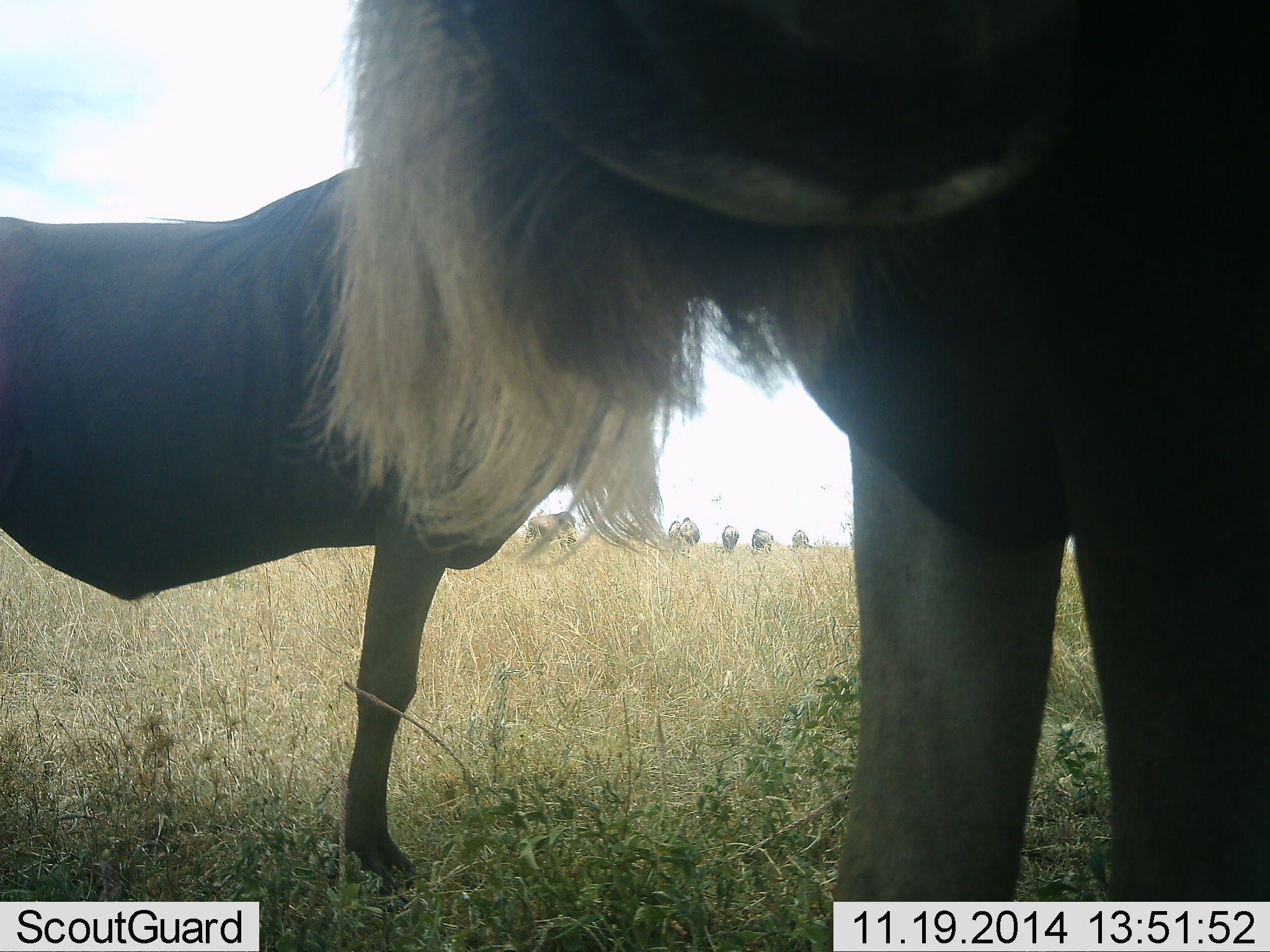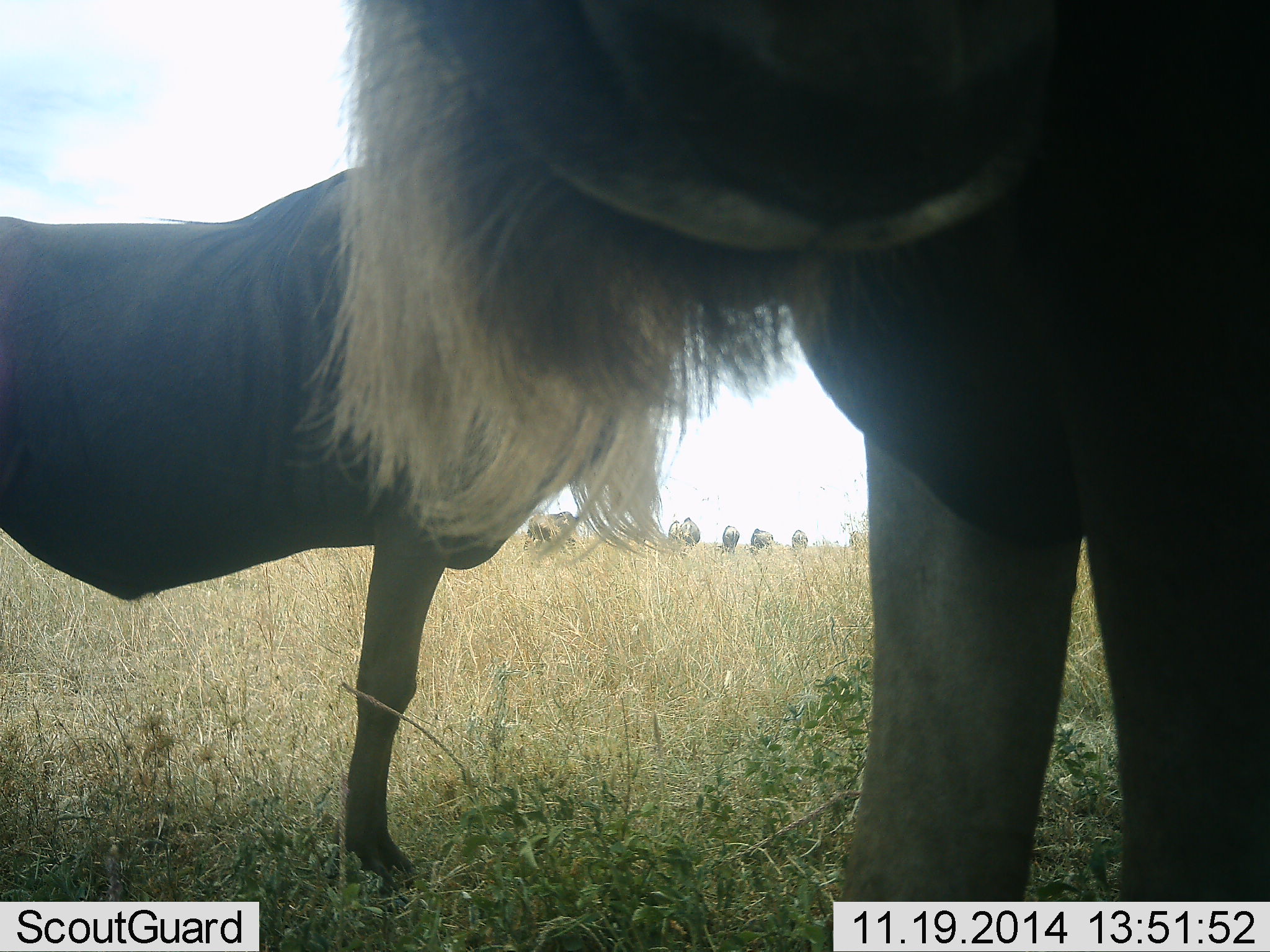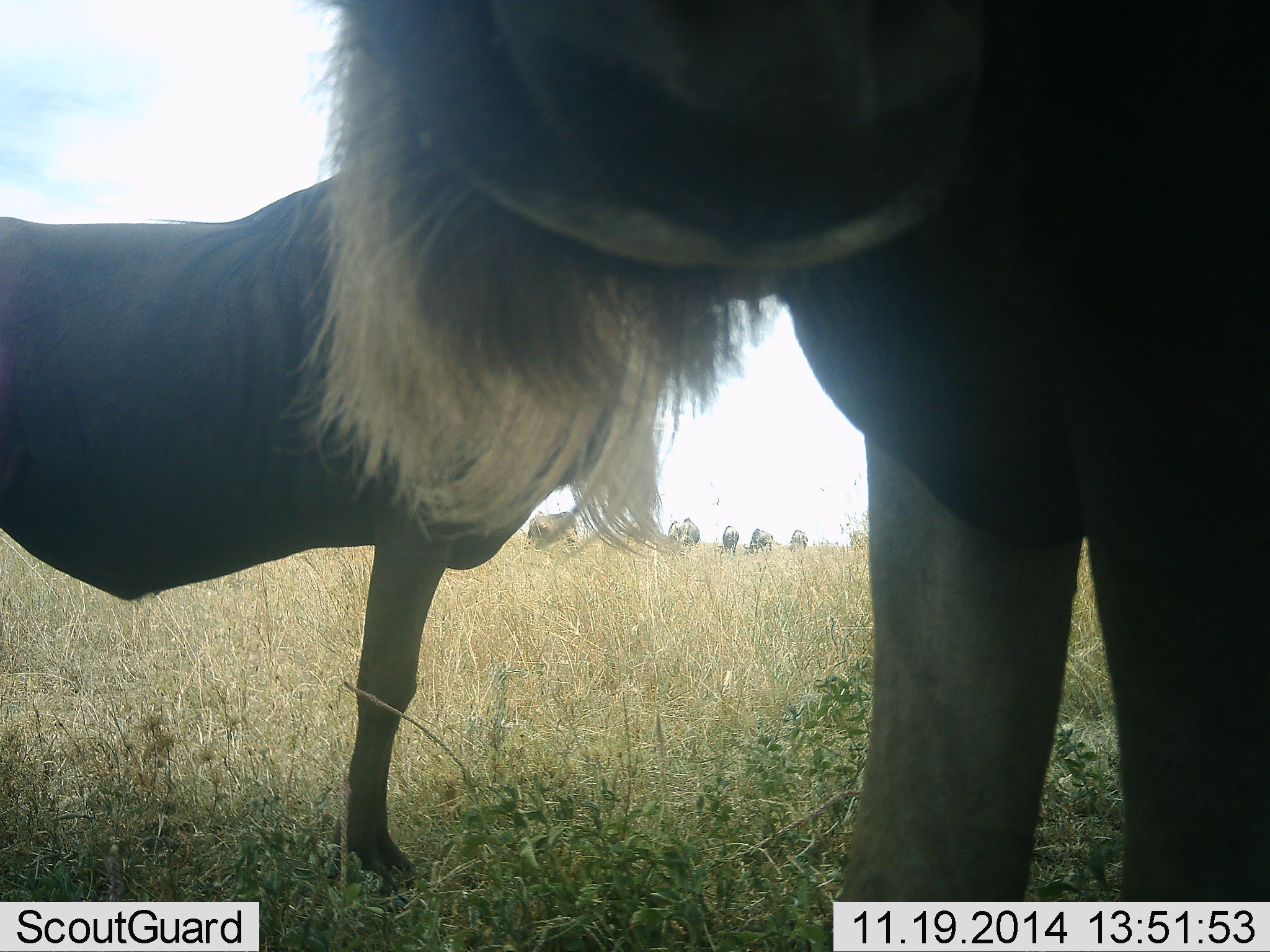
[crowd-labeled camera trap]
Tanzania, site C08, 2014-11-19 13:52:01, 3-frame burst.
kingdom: Animalia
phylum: Chordata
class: Mammalia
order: Artiodactyla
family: Bovidae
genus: Connochaetes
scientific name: Connochaetes taurinus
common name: blue wildebeest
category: wildebeest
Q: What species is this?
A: Wildebeest (blue wildebeest) (Connochaetes taurinus).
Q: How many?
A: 8.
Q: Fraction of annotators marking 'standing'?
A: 100%.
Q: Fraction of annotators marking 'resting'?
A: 0%.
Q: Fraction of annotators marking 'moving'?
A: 10%.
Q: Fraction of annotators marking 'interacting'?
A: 0%.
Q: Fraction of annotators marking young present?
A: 0%.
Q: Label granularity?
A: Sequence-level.